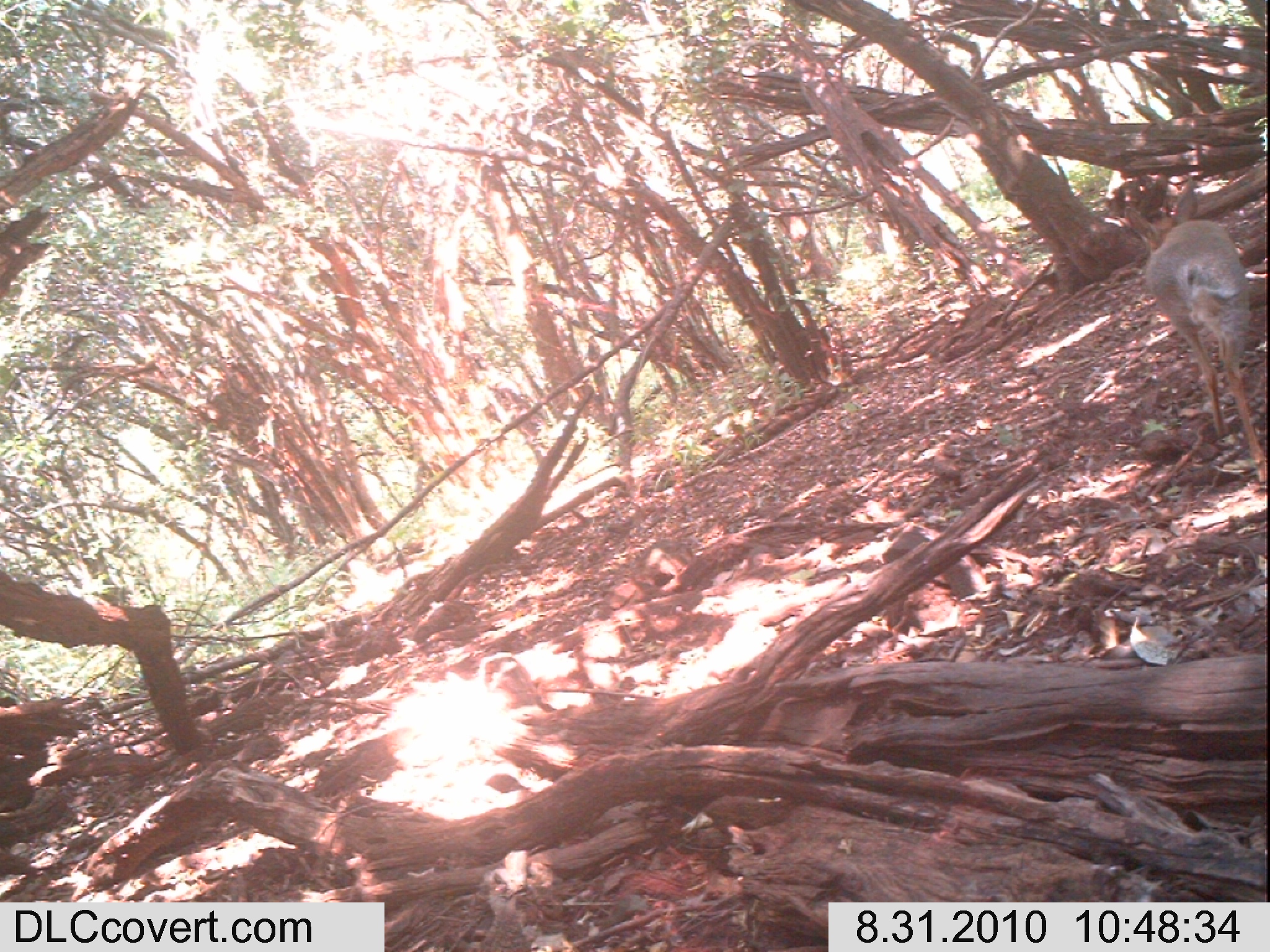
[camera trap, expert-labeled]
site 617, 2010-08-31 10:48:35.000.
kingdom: Animalia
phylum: Chordata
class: Mammalia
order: Artiodactyla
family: Bovidae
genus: Madoqua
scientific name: Madoqua guentheri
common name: günther's dik-dik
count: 1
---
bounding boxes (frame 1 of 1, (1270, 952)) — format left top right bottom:
madoqua guentheri: 1123 177 1266 484